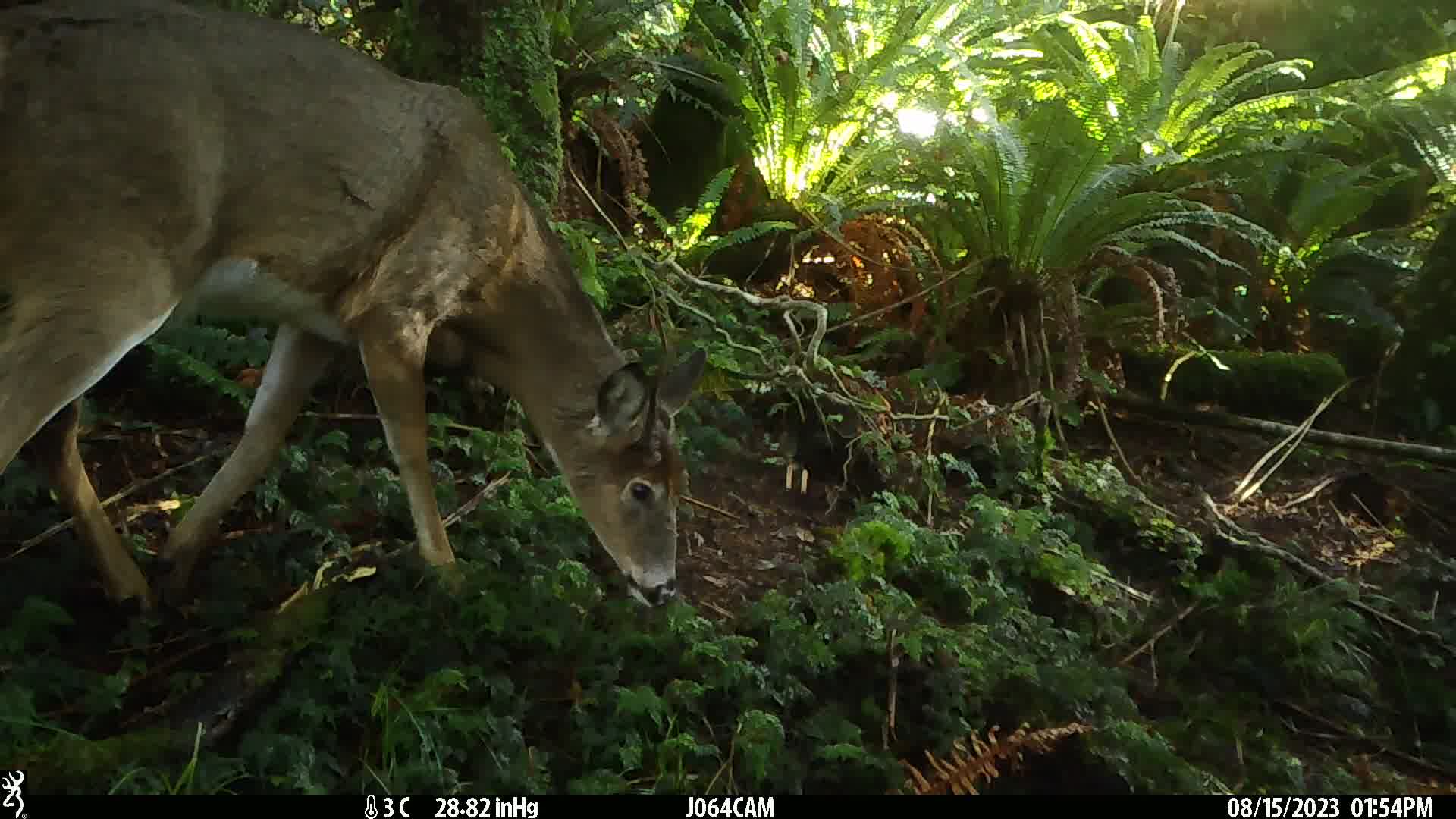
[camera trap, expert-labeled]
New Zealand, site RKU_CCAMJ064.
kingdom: Animalia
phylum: Chordata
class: Mammalia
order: Artiodactyla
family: Cervidae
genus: Odocoileus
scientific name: Odocoileus virginianus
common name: white-tailed deer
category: white tailed deer